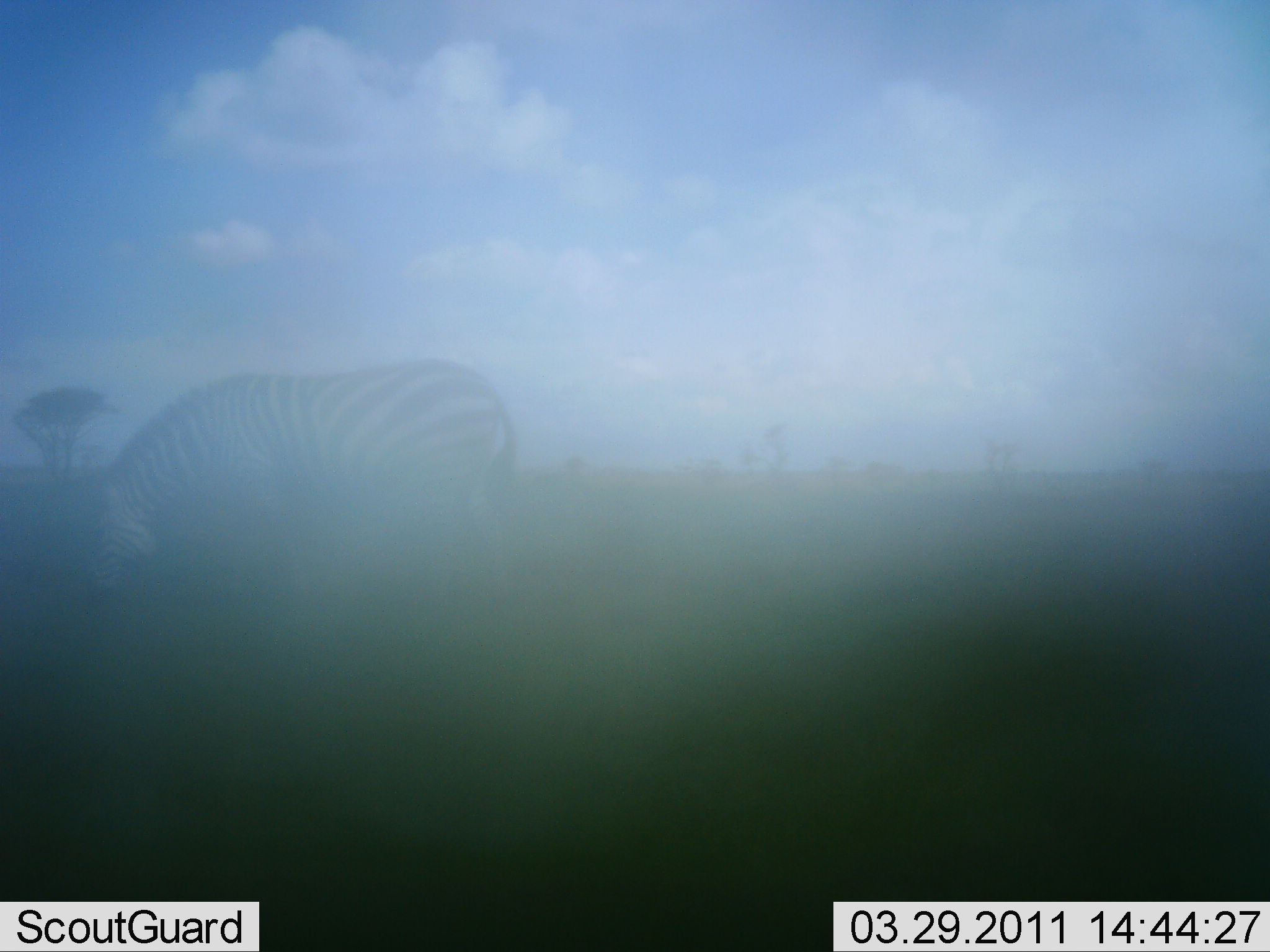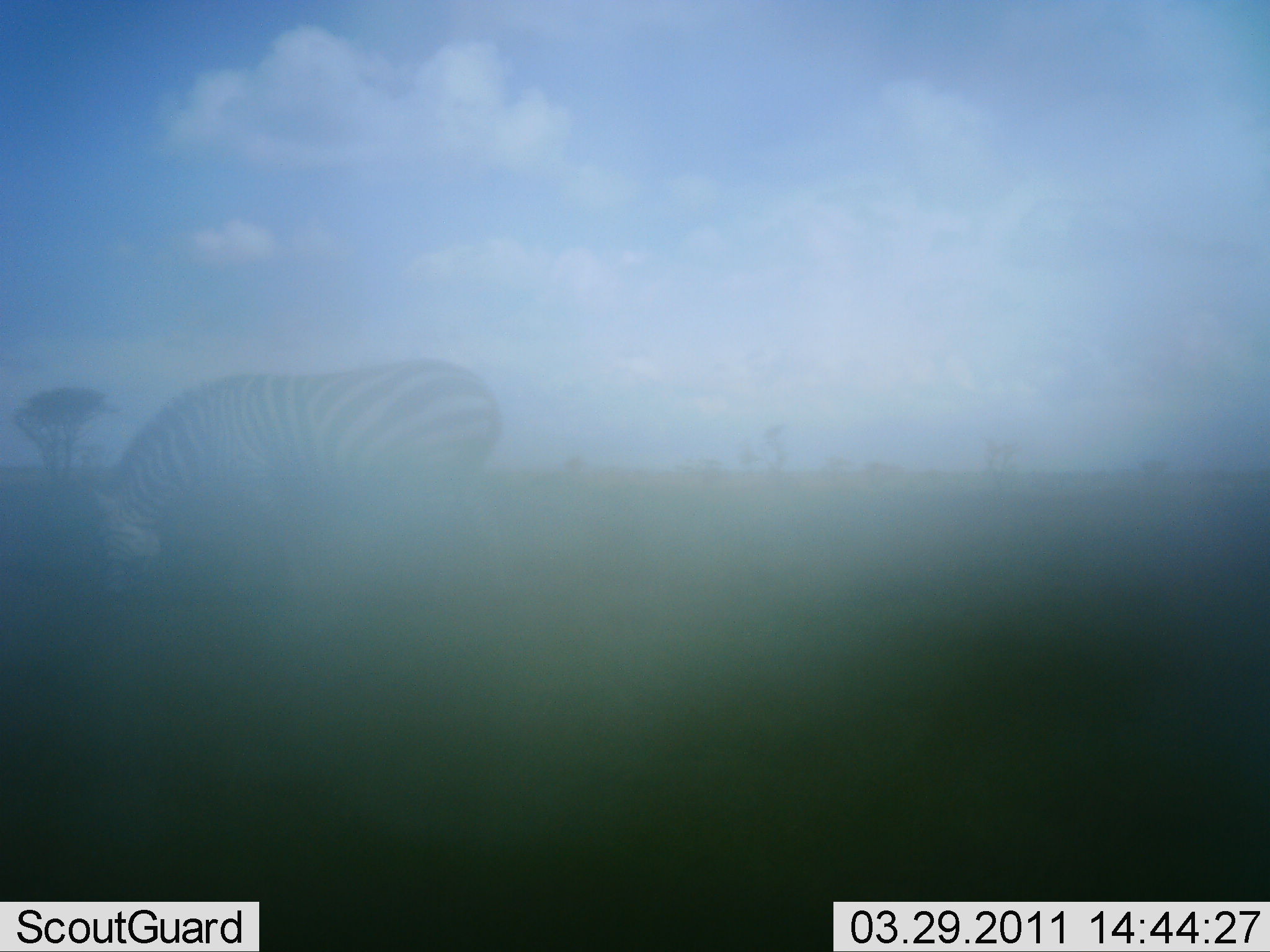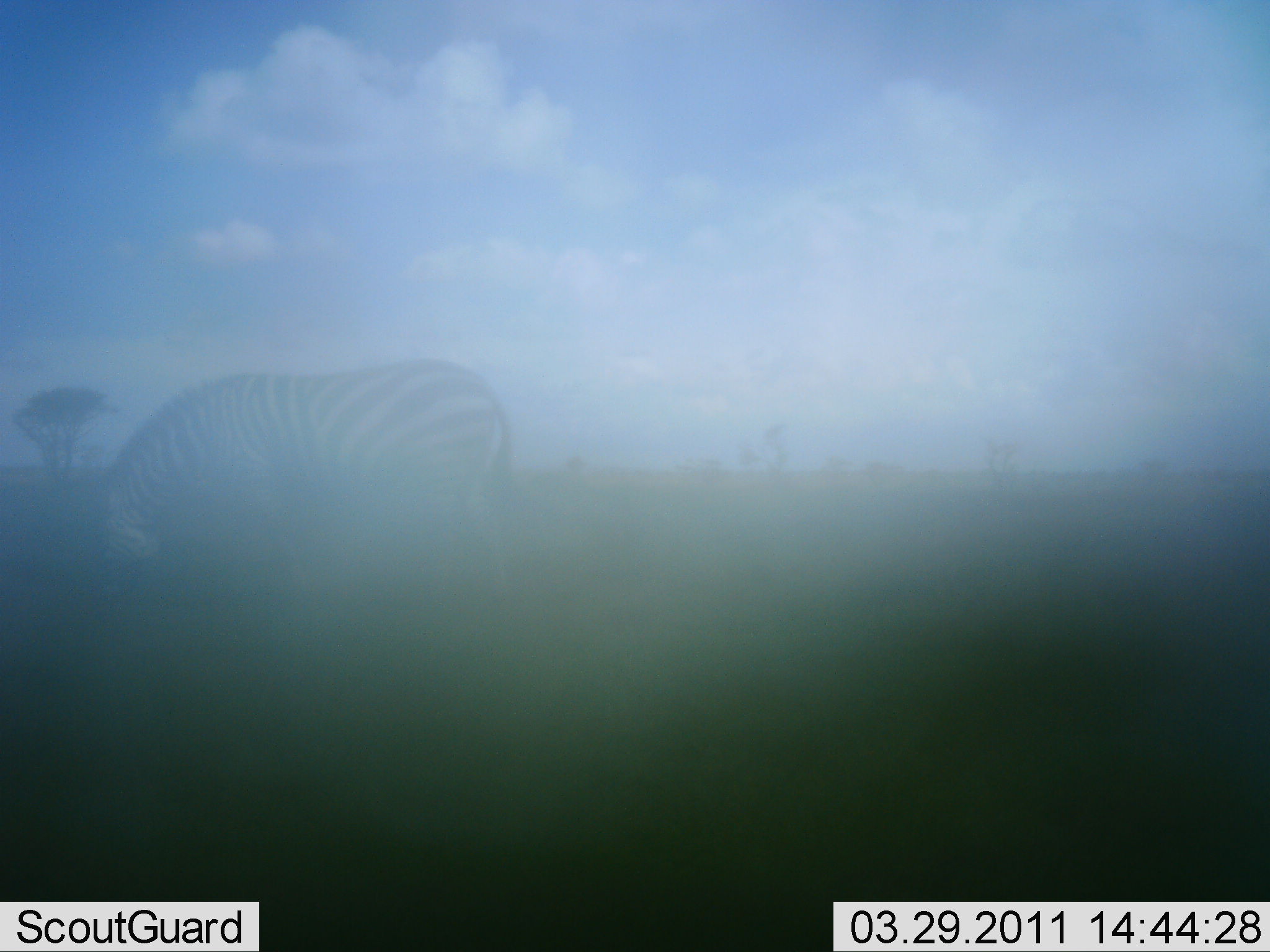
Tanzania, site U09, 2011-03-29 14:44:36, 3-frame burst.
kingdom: Animalia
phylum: Chordata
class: Mammalia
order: Perissodactyla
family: Equidae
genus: Equus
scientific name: Equus quagga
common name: plains zebra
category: zebra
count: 1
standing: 25%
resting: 0%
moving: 0%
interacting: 0%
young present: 0%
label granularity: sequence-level